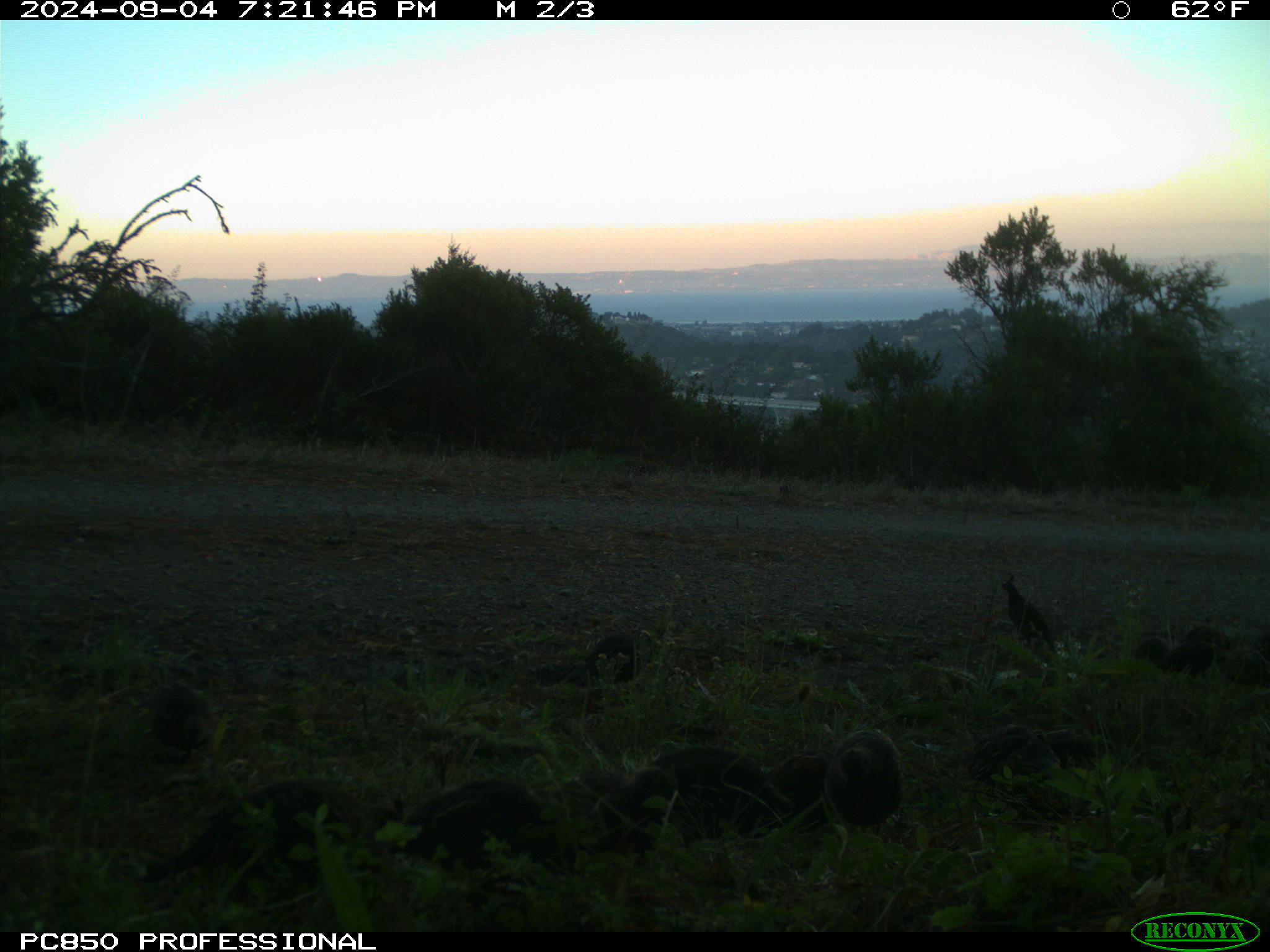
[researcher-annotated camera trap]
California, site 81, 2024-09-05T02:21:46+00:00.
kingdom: Animalia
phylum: Chordata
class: Aves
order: Galliformes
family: Odontophoridae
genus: Callipepla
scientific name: Callipepla californica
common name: california quail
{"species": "california quail (Callipepla californica)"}